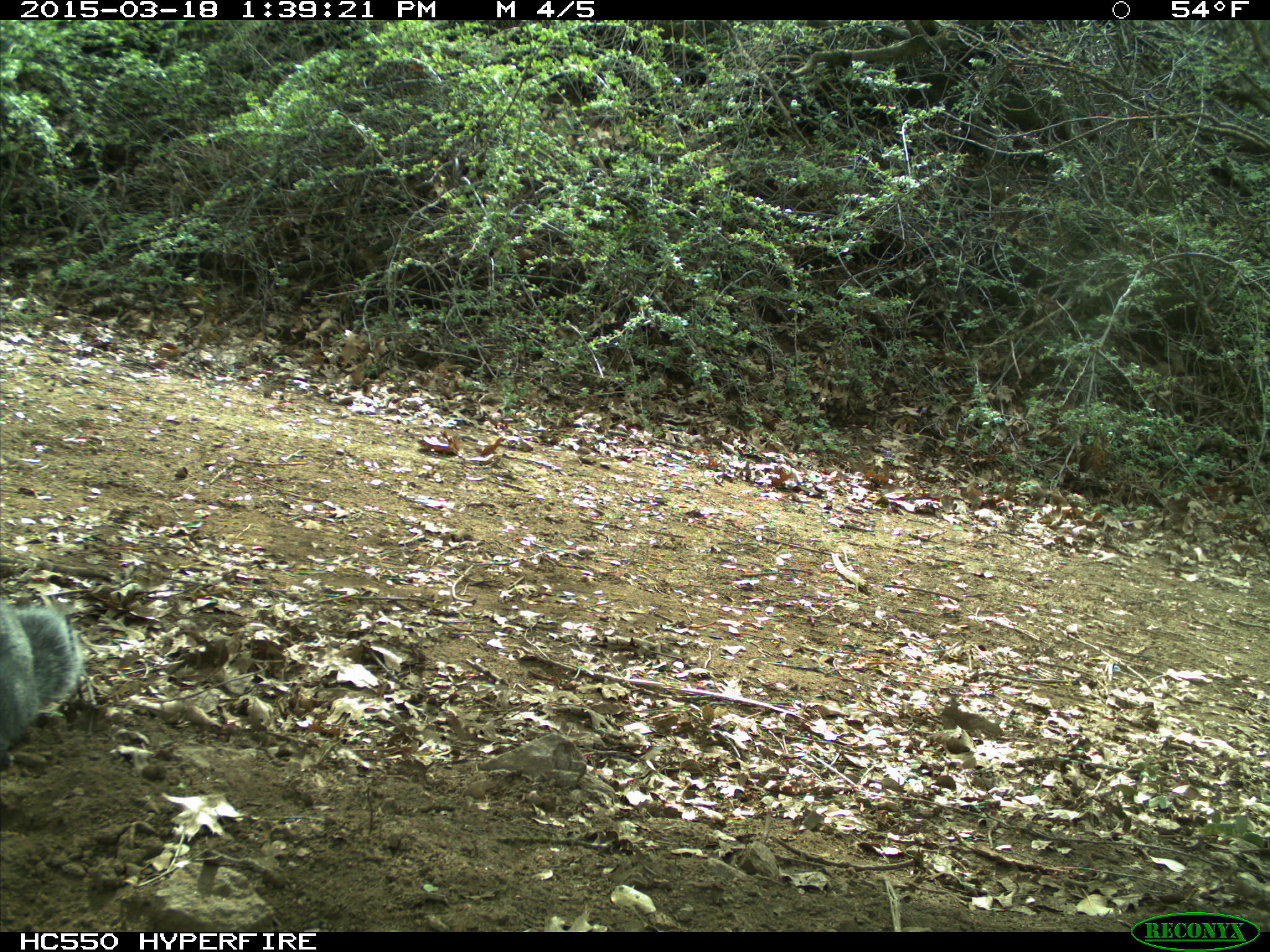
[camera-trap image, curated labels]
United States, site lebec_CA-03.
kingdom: Animalia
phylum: Chordata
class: Mammalia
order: Rodentia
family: Sciuridae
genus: Sciurus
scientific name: Sciurus carolinensis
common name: eastern gray squirrel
Sciurus carolinensis (eastern gray squirrel).